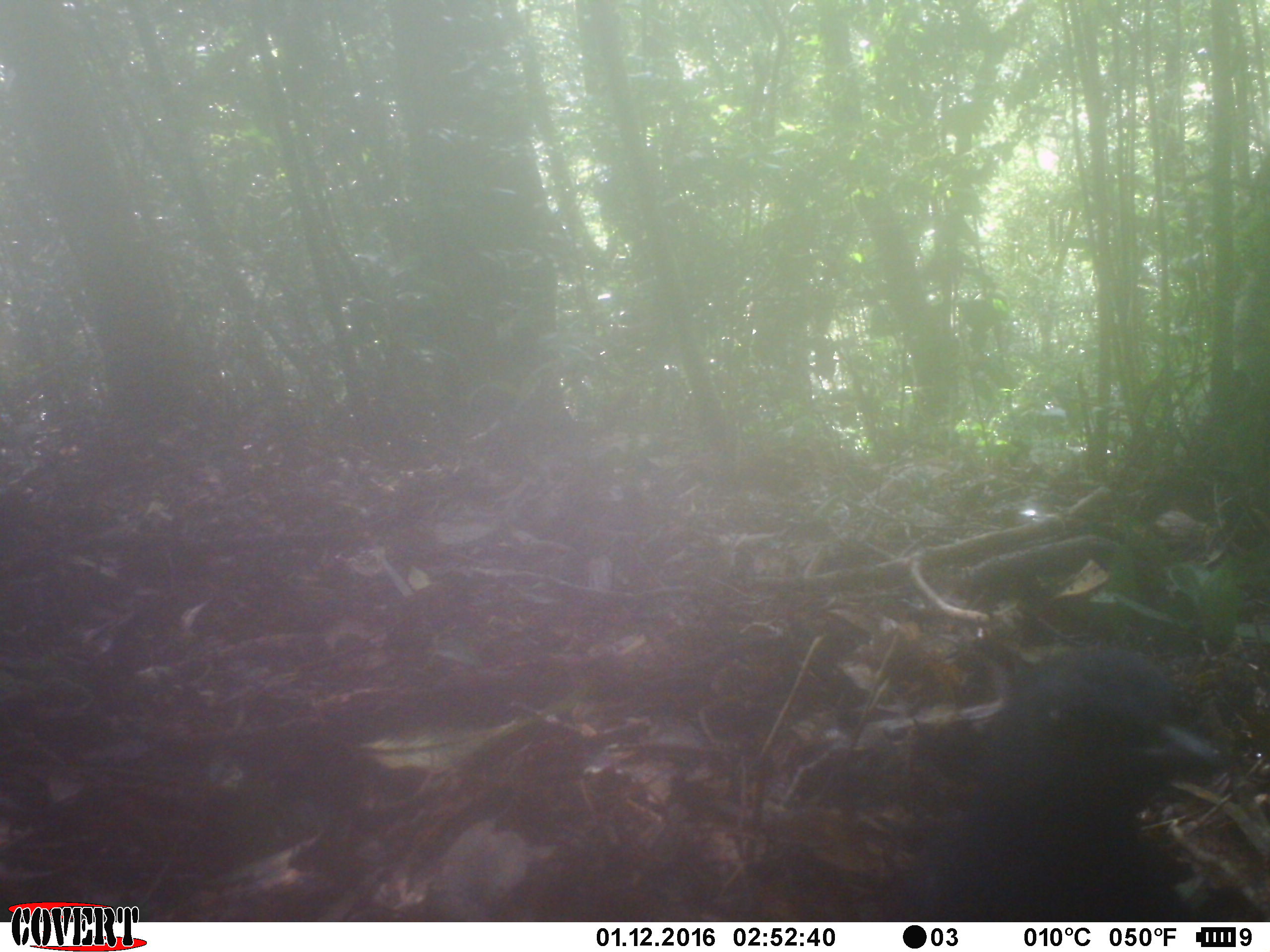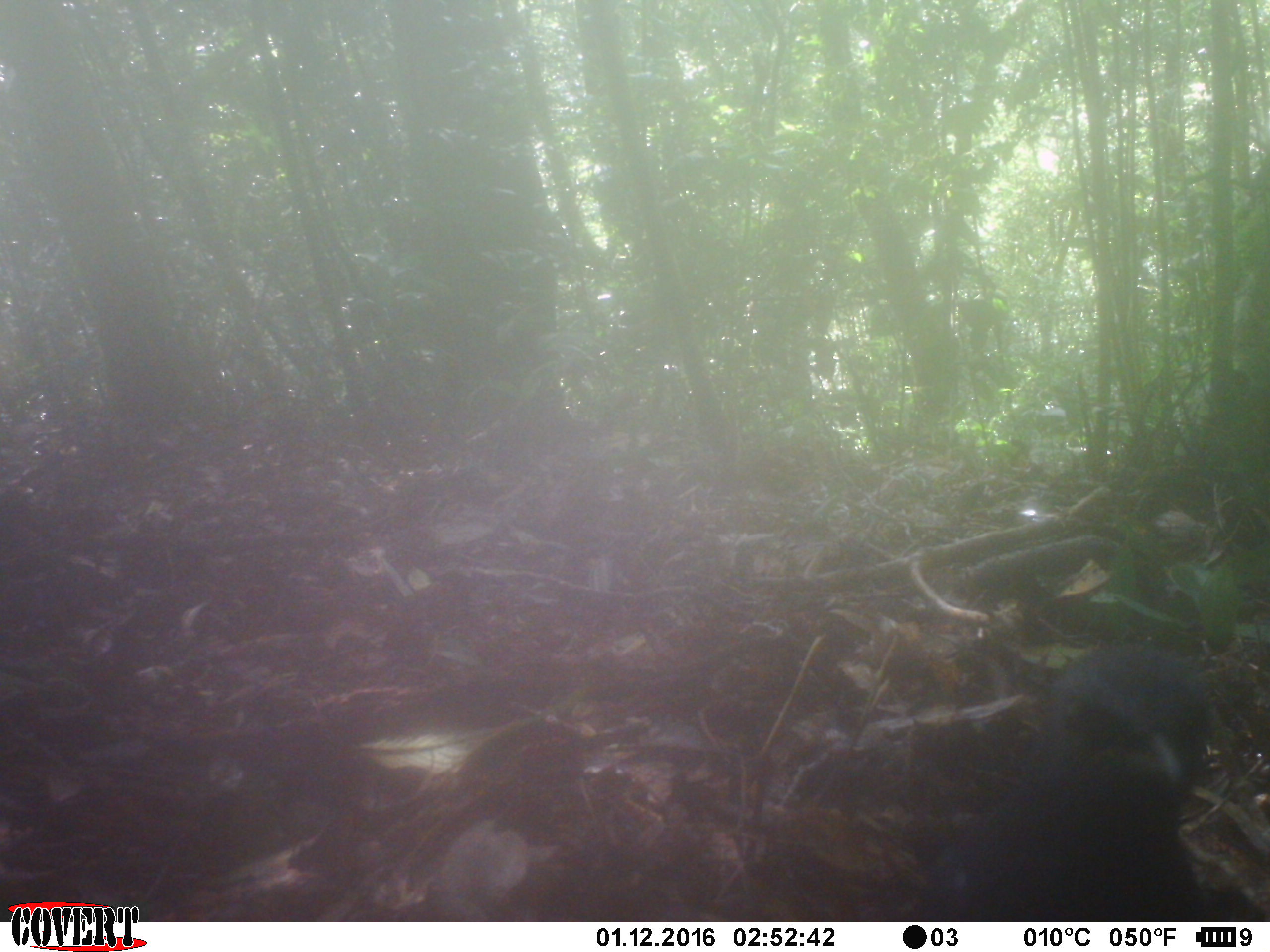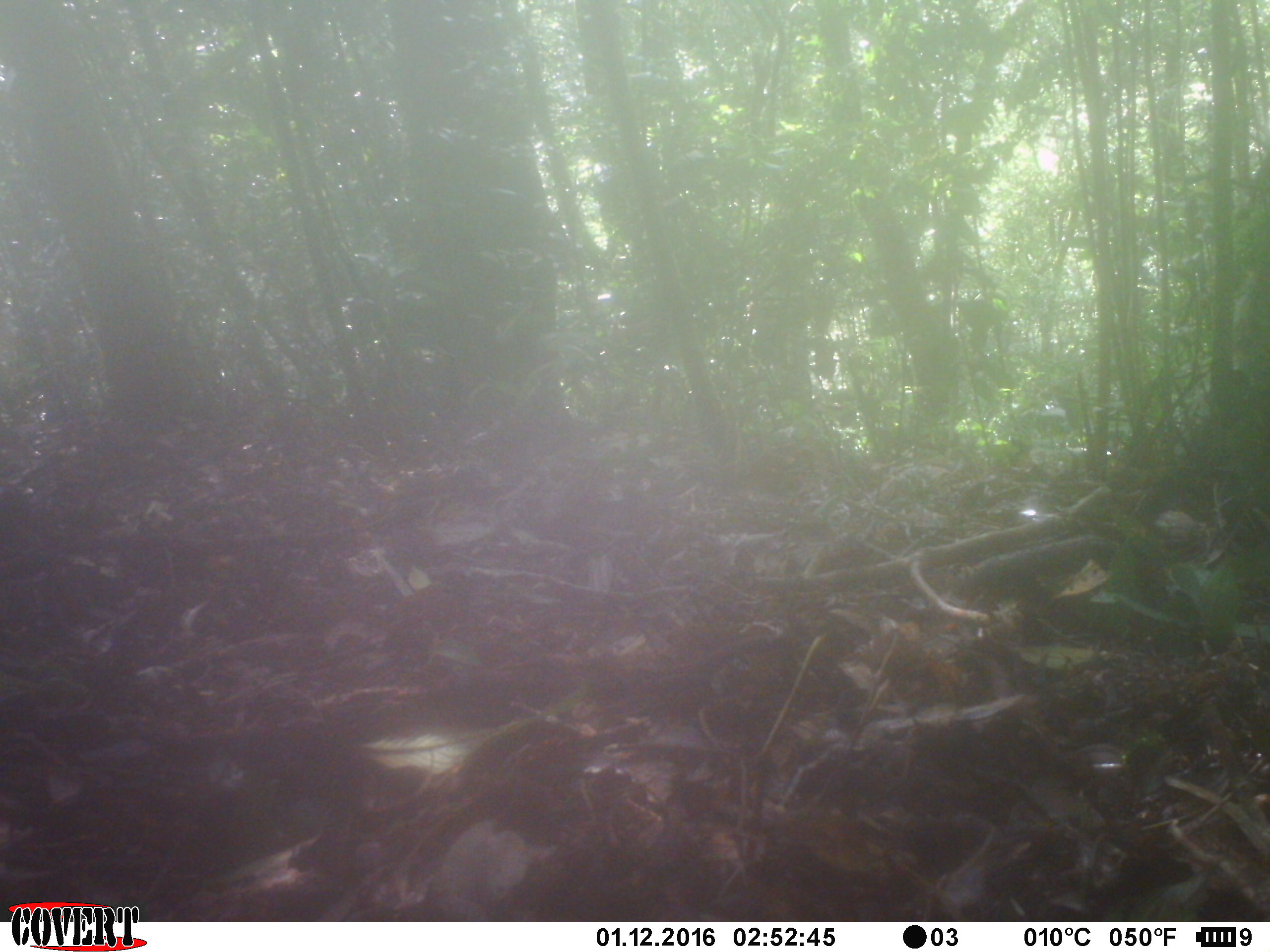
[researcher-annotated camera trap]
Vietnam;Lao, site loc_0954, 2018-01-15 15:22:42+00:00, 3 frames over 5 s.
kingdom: Animalia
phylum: Chordata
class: Aves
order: Passeriformes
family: Muscicapidae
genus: Myophonus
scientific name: Myophonus caeruleus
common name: blue whistling thrush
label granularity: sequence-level